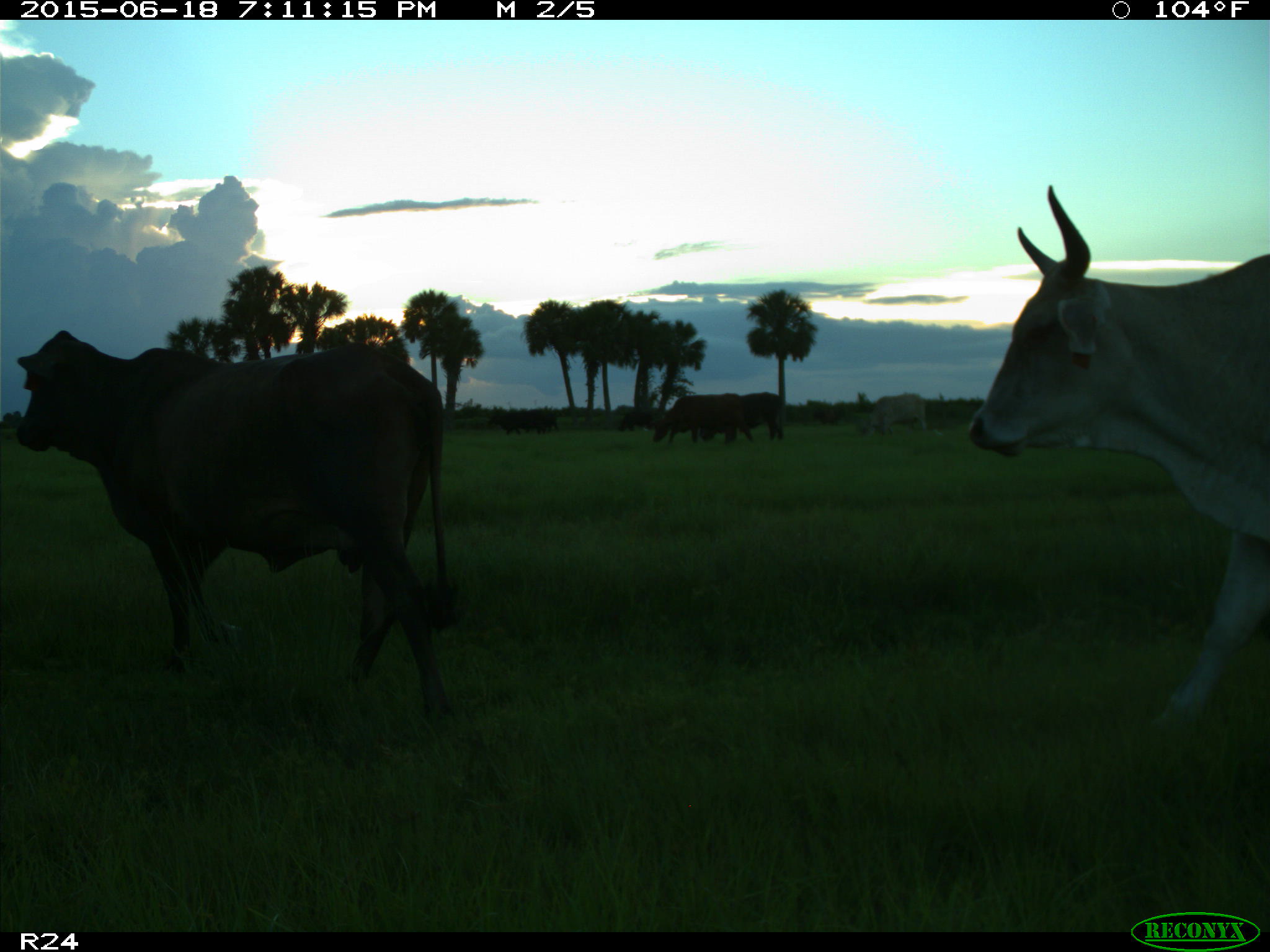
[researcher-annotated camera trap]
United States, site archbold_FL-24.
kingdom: Animalia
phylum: Chordata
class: Mammalia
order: Artiodactyla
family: Bovidae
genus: Bos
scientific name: Bos taurus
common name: domestic cow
Bos taurus (domestic cow).